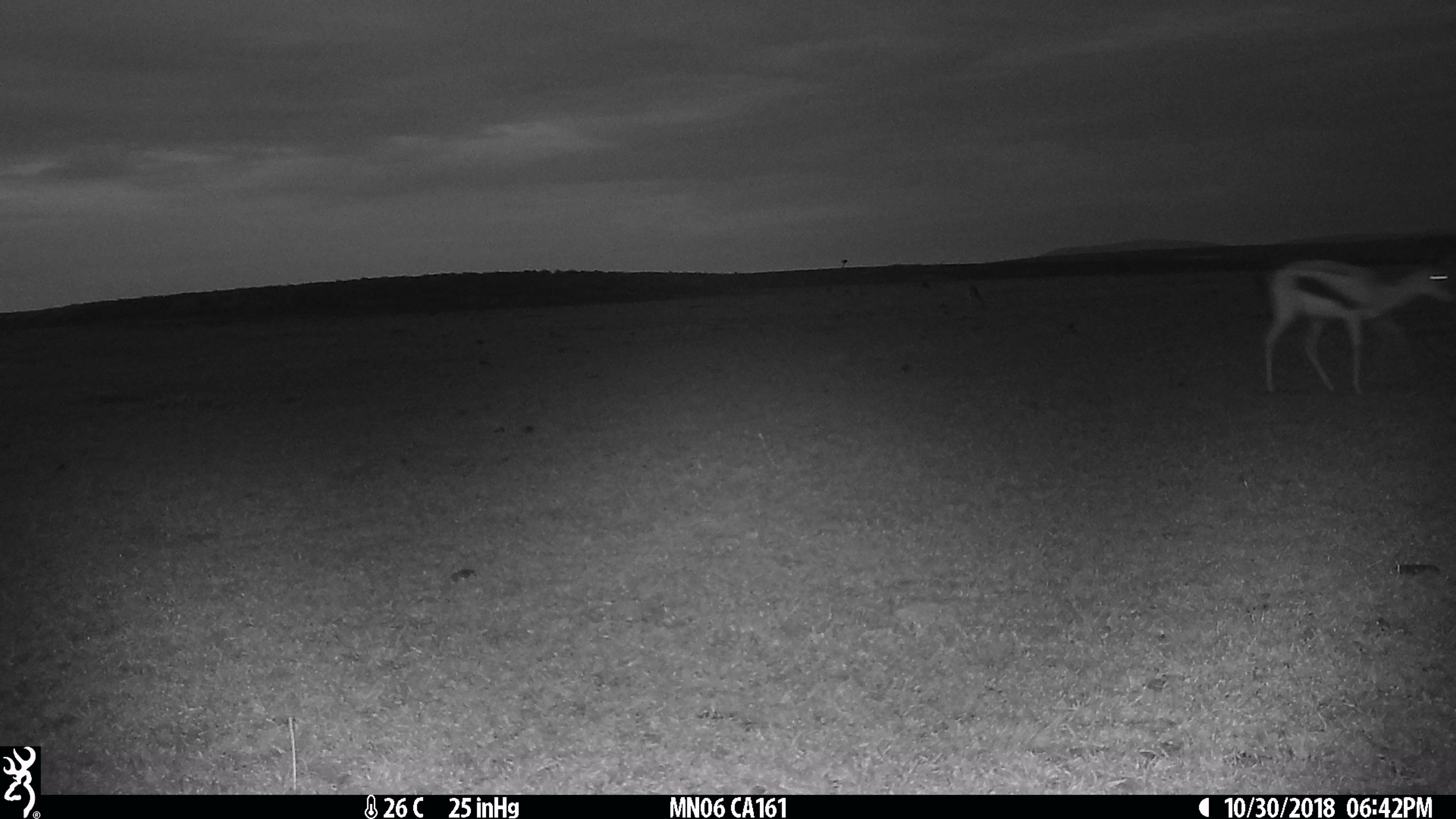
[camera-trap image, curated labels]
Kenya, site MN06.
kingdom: Animalia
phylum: Chordata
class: Mammalia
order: Artiodactyla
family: Bovidae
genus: Eudorcas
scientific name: Eudorcas thomsonii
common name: thomon's gazelle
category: gazelle thomsons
Gazelle thomsons (thomon's gazelle) (Eudorcas thomsonii).